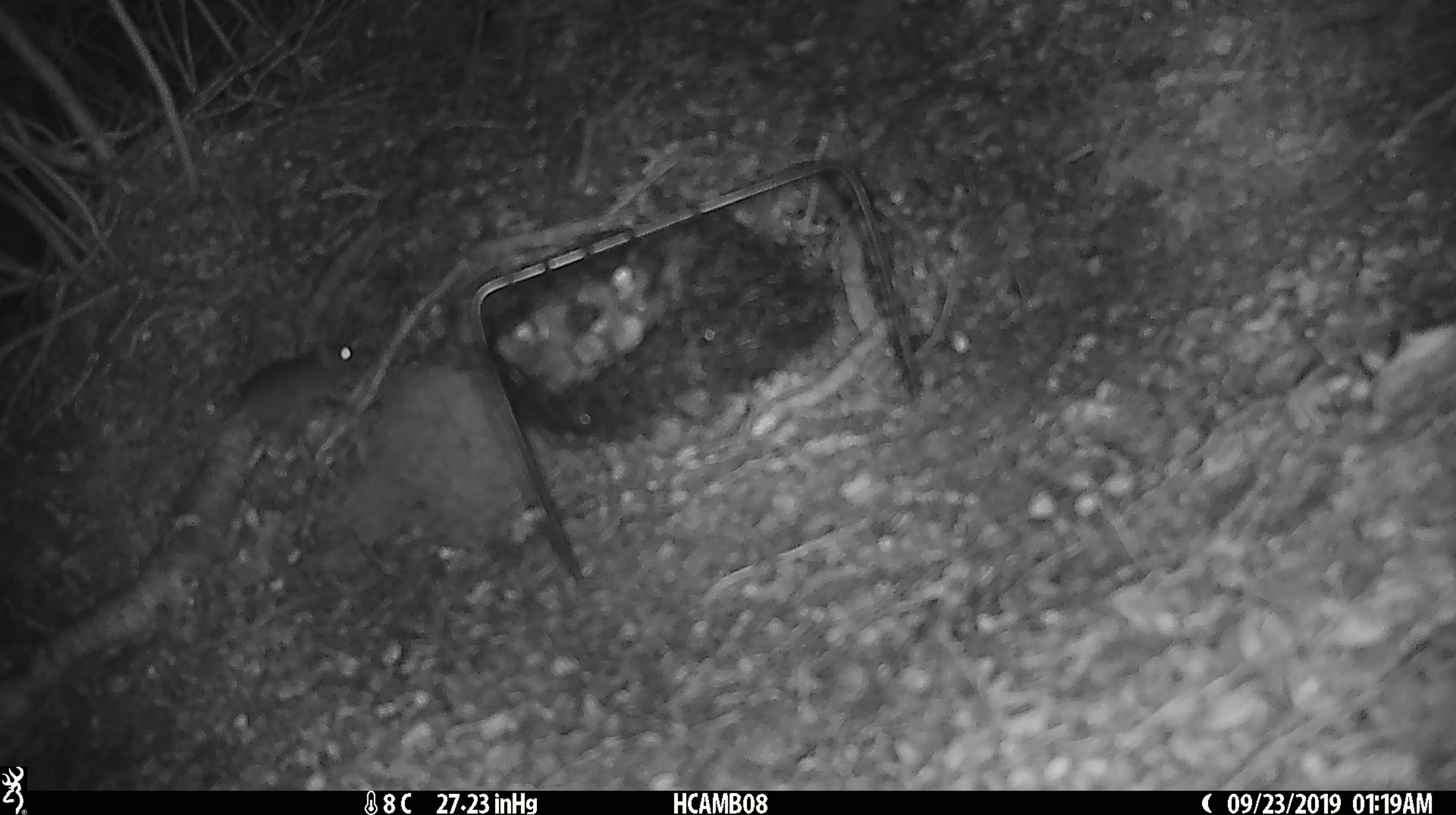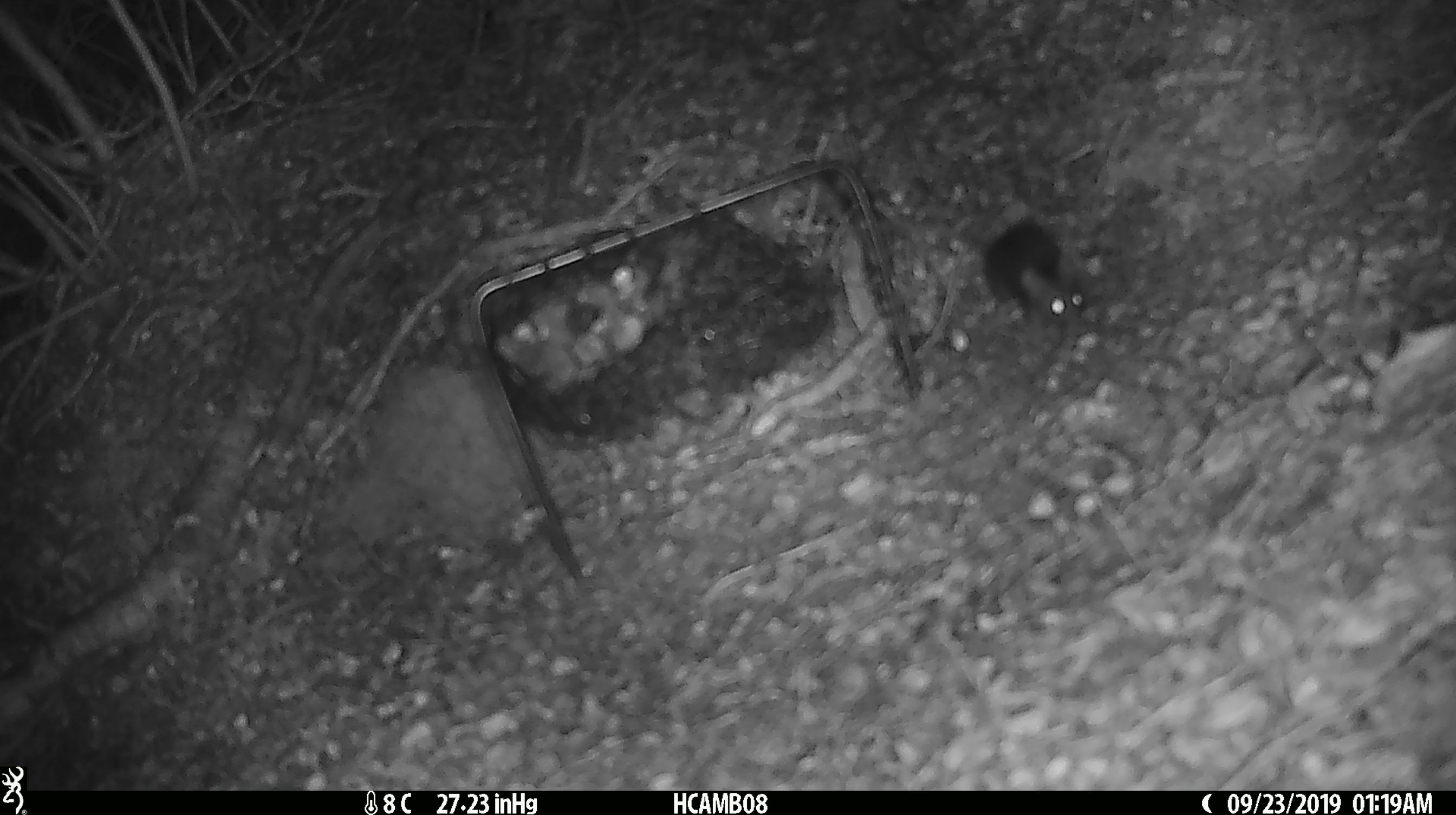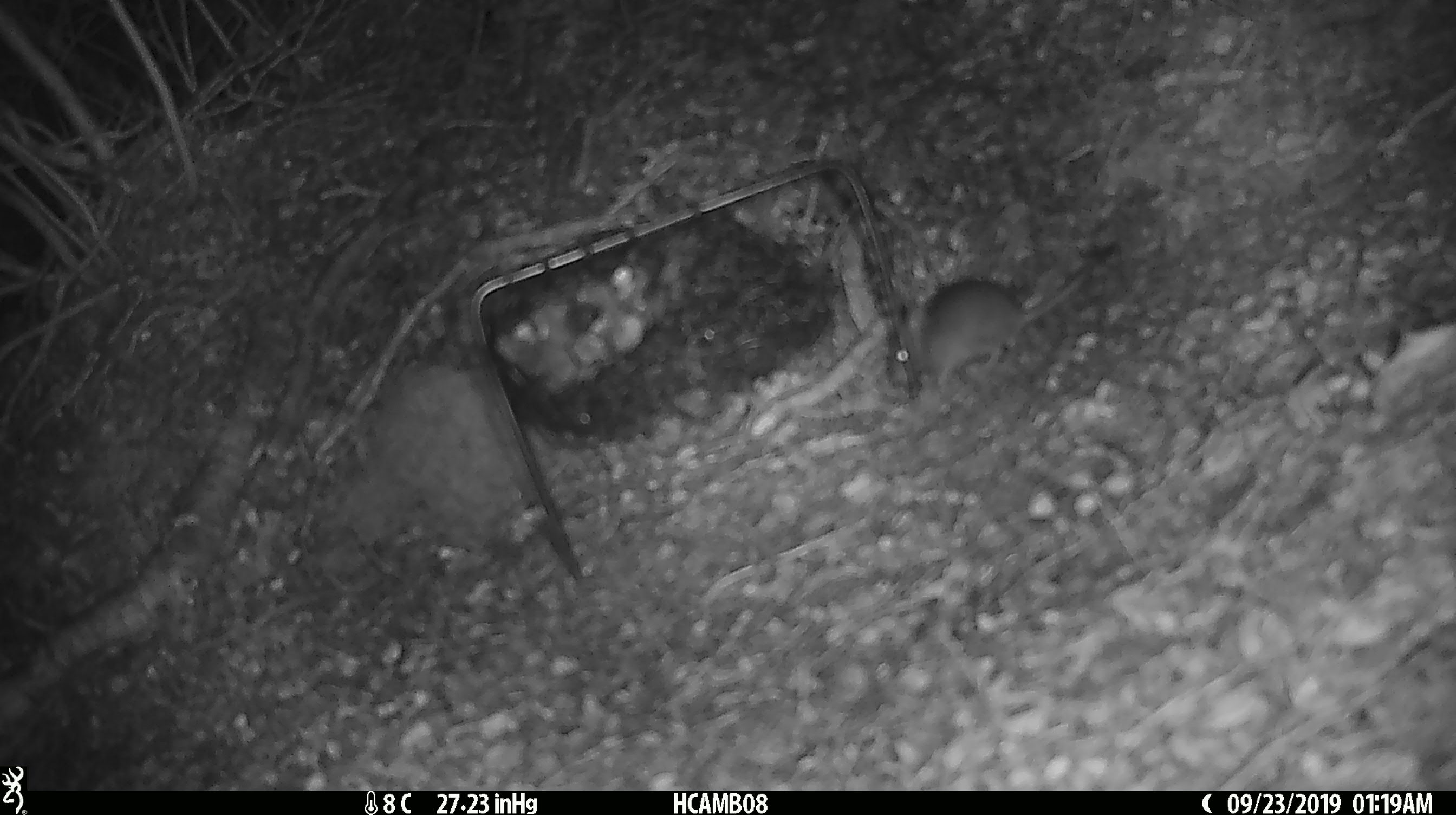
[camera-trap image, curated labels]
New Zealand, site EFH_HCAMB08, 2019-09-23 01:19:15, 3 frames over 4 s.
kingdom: Animalia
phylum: Chordata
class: Mammalia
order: Rodentia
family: Muridae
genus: Mus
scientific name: Mus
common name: mouse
Mouse (Mus).